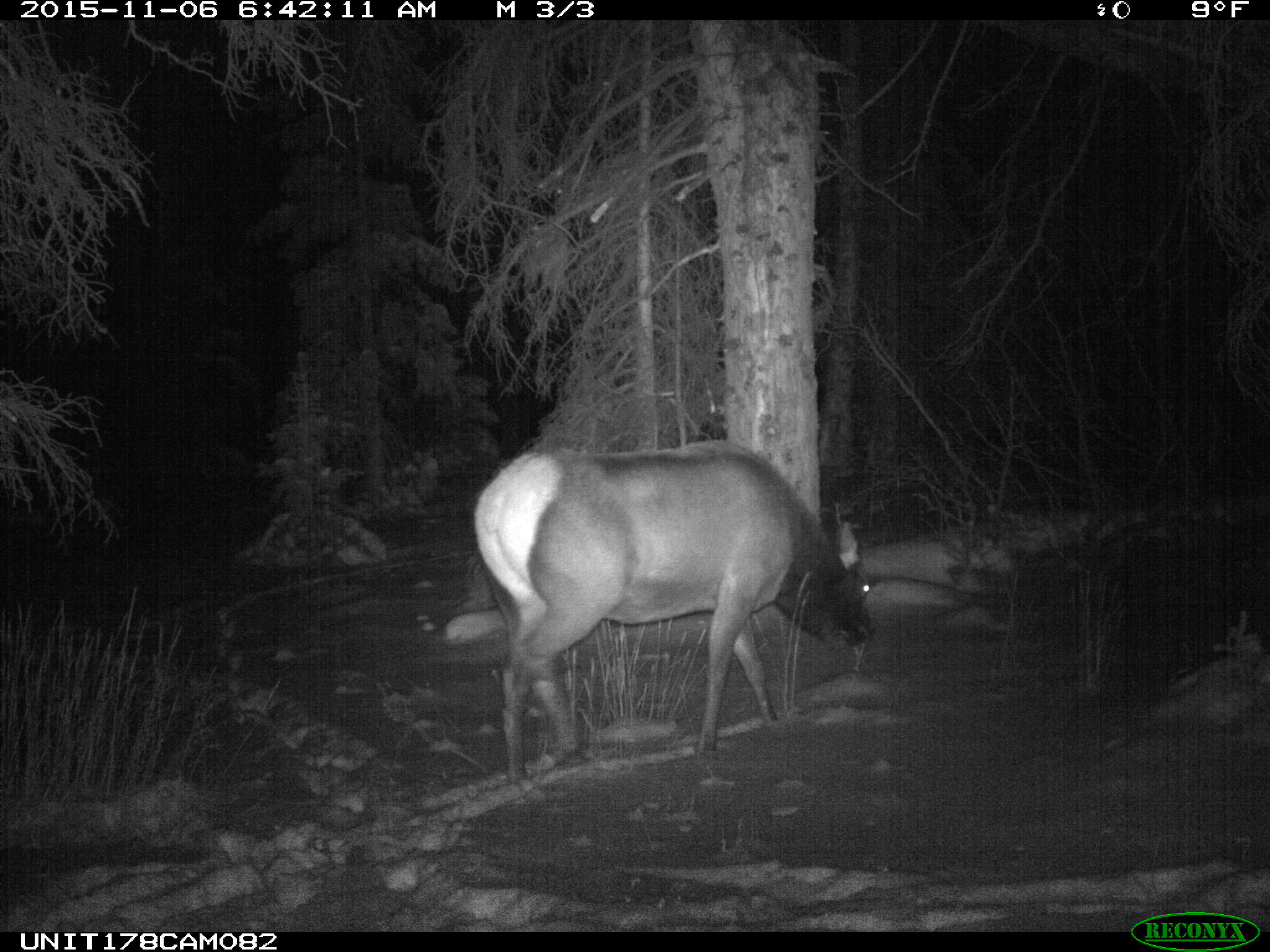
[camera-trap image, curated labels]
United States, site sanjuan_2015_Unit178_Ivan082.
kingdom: Animalia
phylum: Chordata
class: Mammalia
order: Artiodactyla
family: Cervidae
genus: Cervus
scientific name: Cervus elaphus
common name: red deer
Cervus elaphus (red deer).